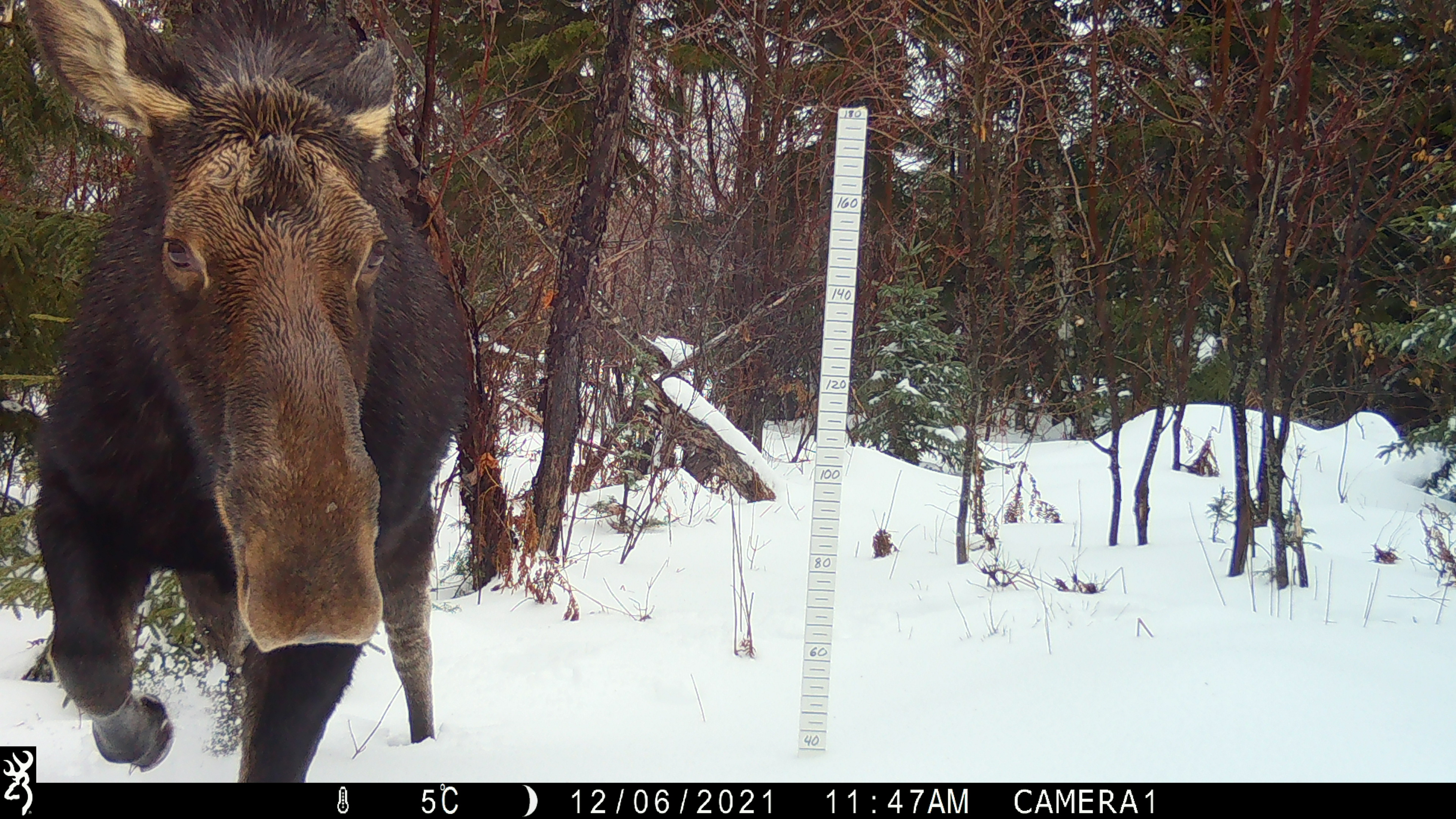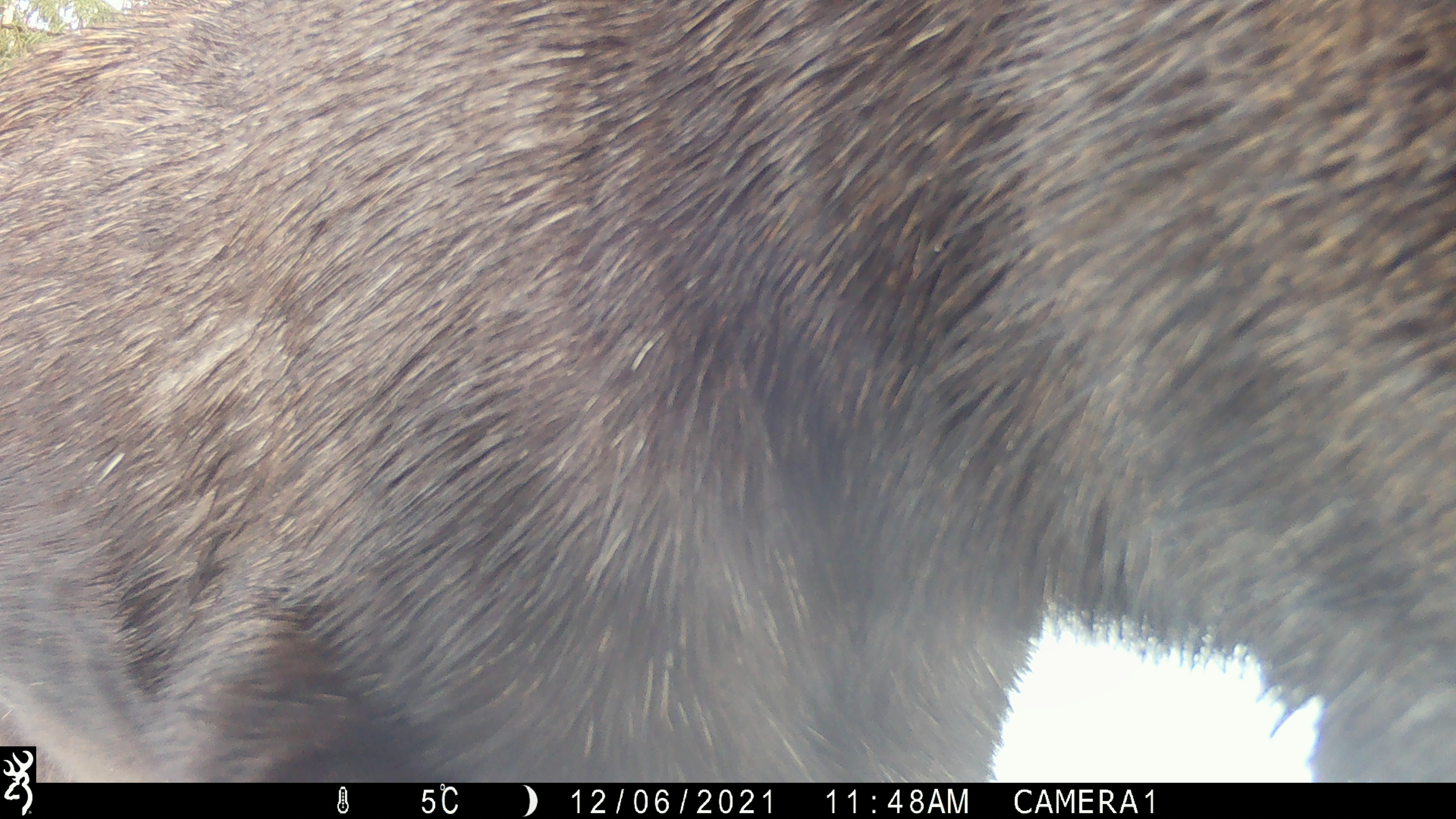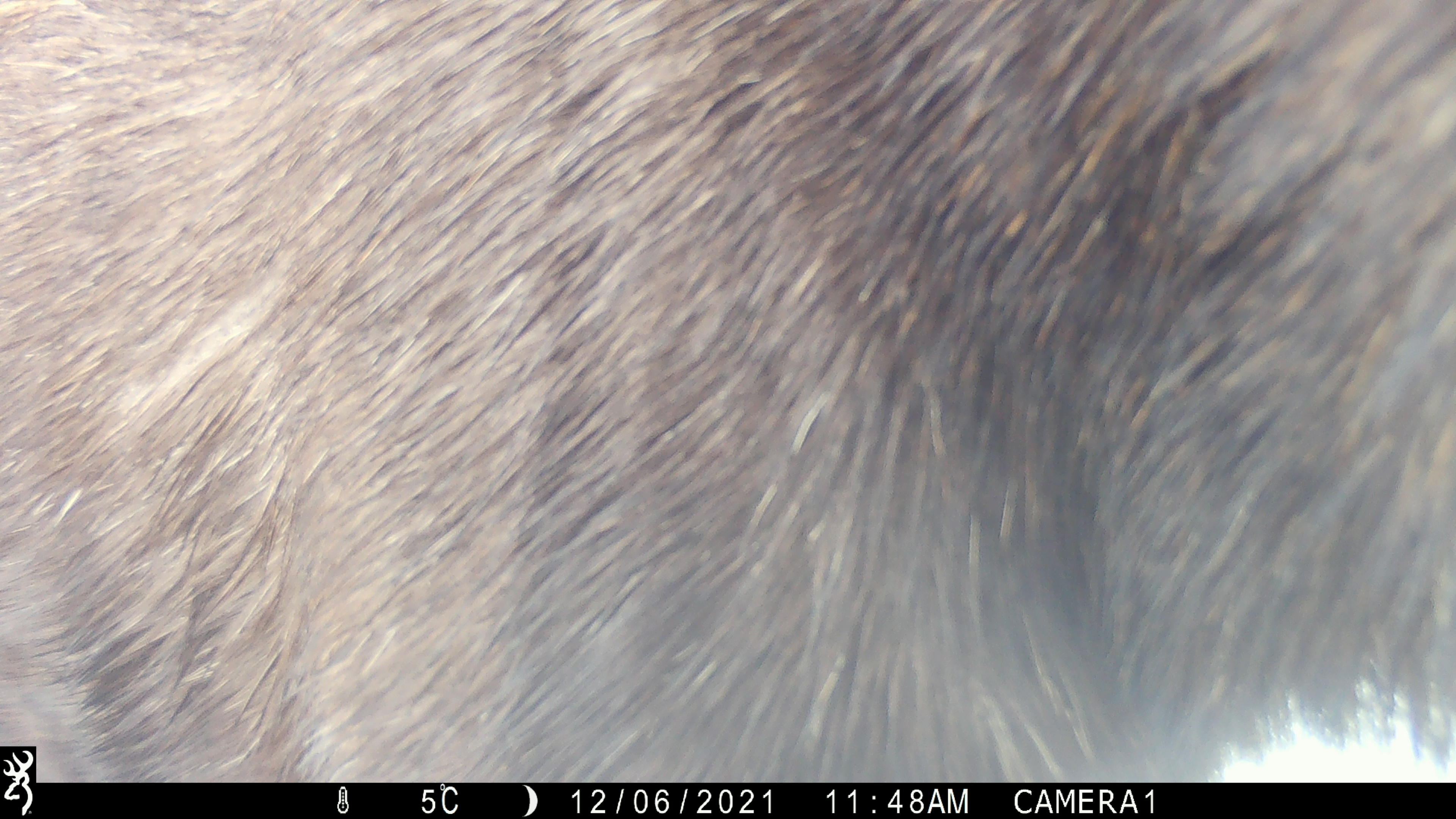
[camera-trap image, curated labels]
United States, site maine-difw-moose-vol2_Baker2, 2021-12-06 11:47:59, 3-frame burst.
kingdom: Animalia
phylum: Chordata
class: Mammalia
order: Artiodactyla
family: Cervidae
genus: Alces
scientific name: Alces alces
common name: moose